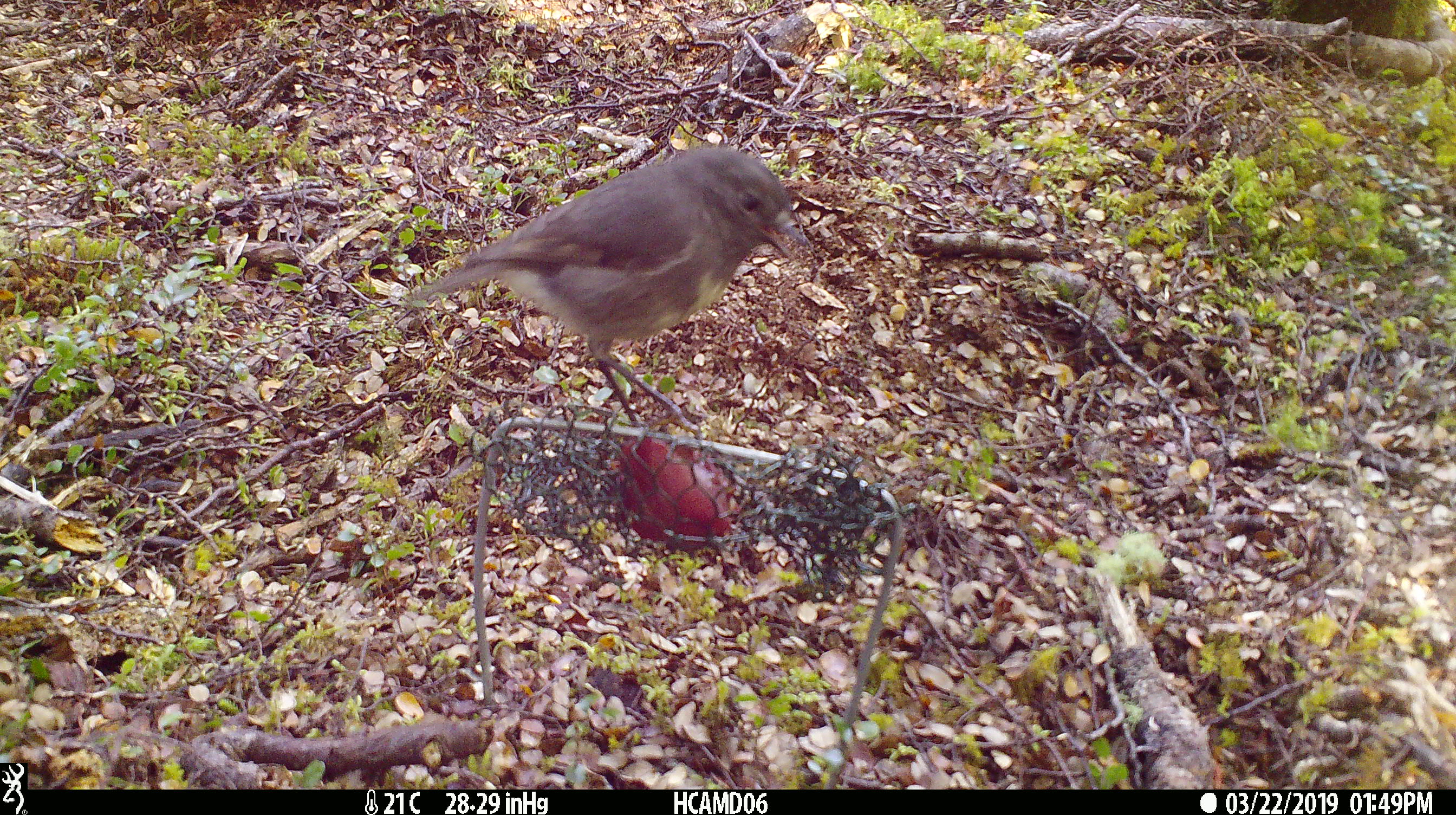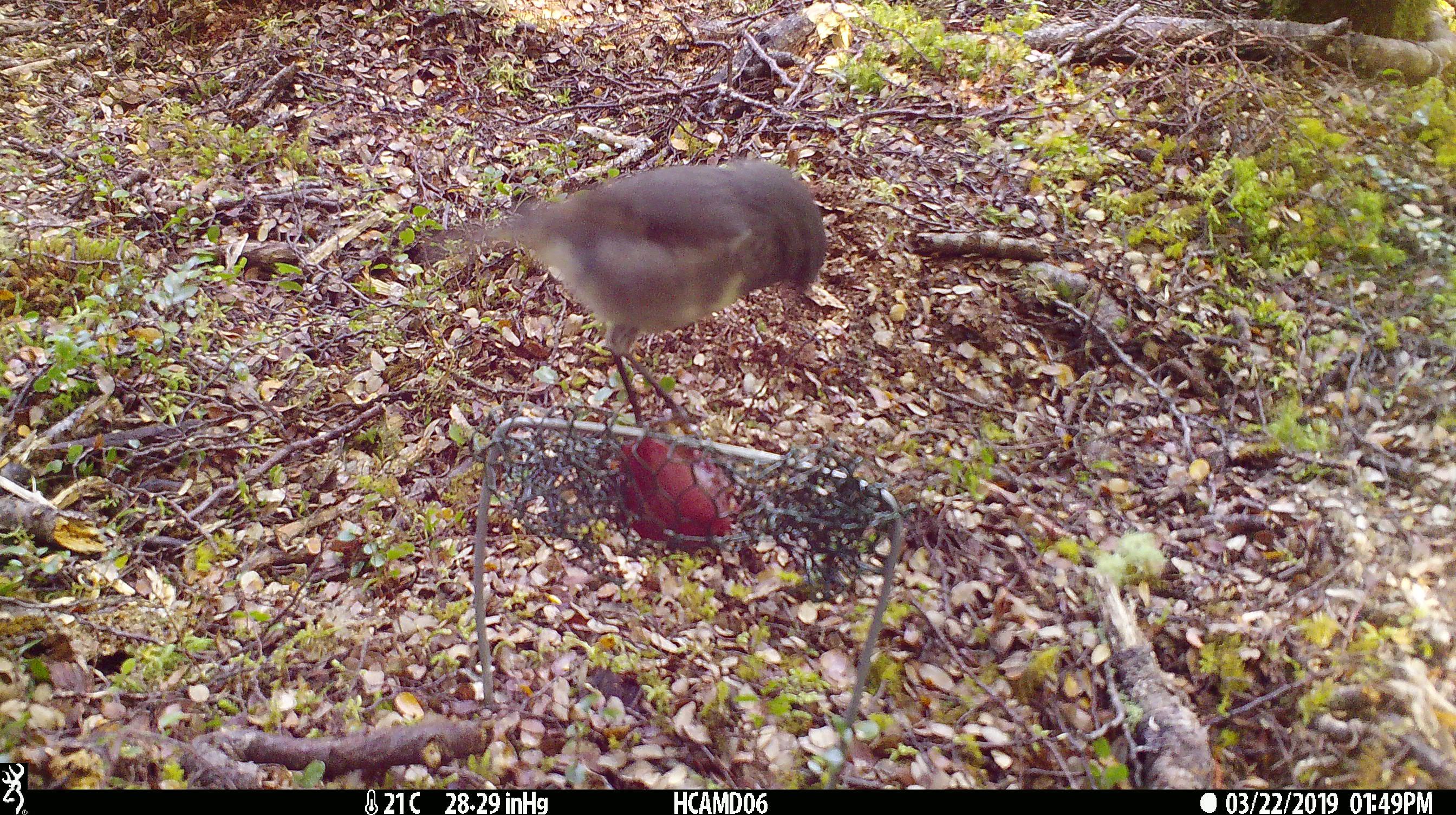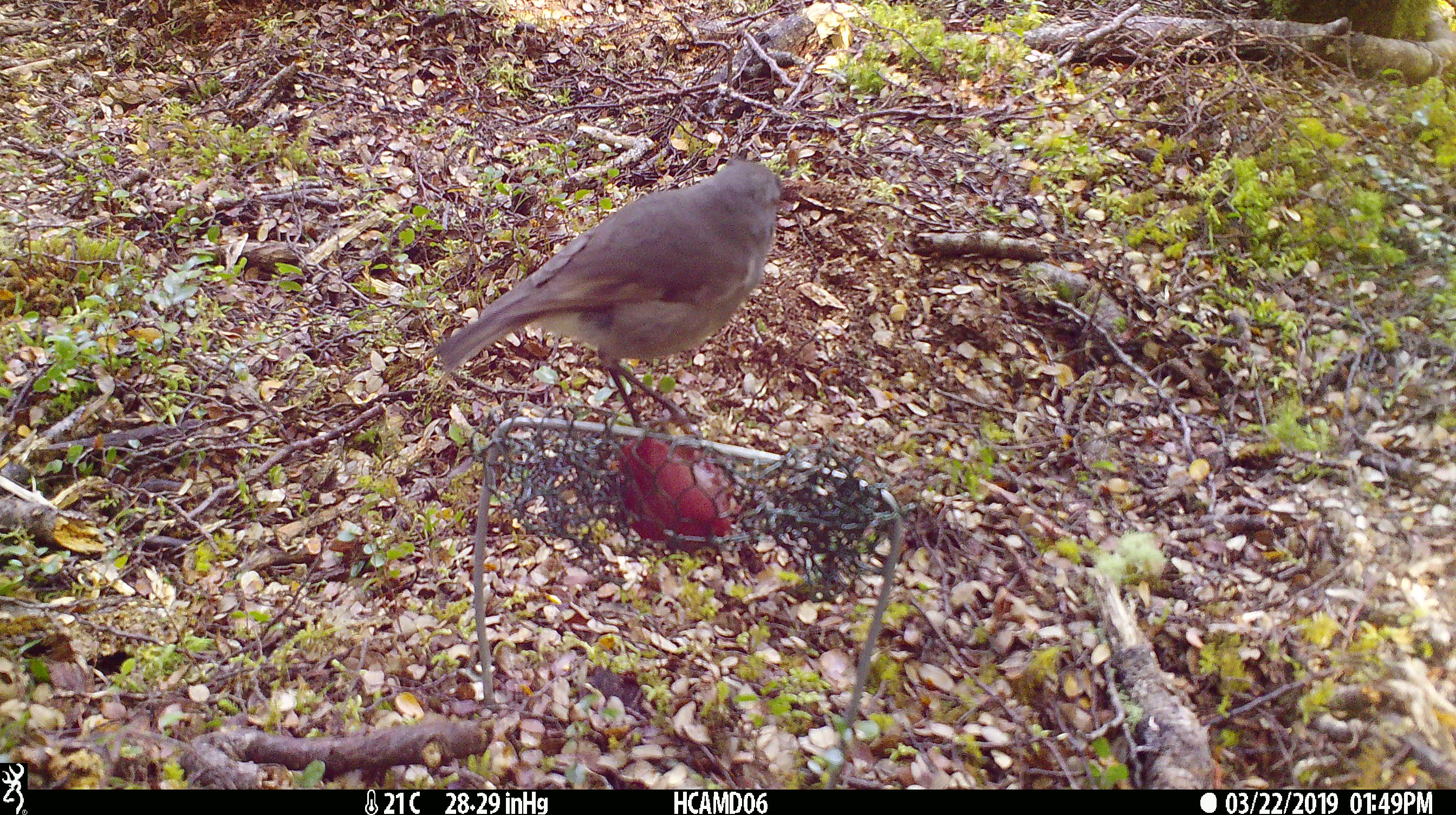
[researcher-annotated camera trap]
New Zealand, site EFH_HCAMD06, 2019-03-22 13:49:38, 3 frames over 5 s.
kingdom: Animalia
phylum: Chordata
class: Aves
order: Passeriformes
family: Petroicidae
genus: Petroica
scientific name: Petroica australis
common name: new zealand robin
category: robin